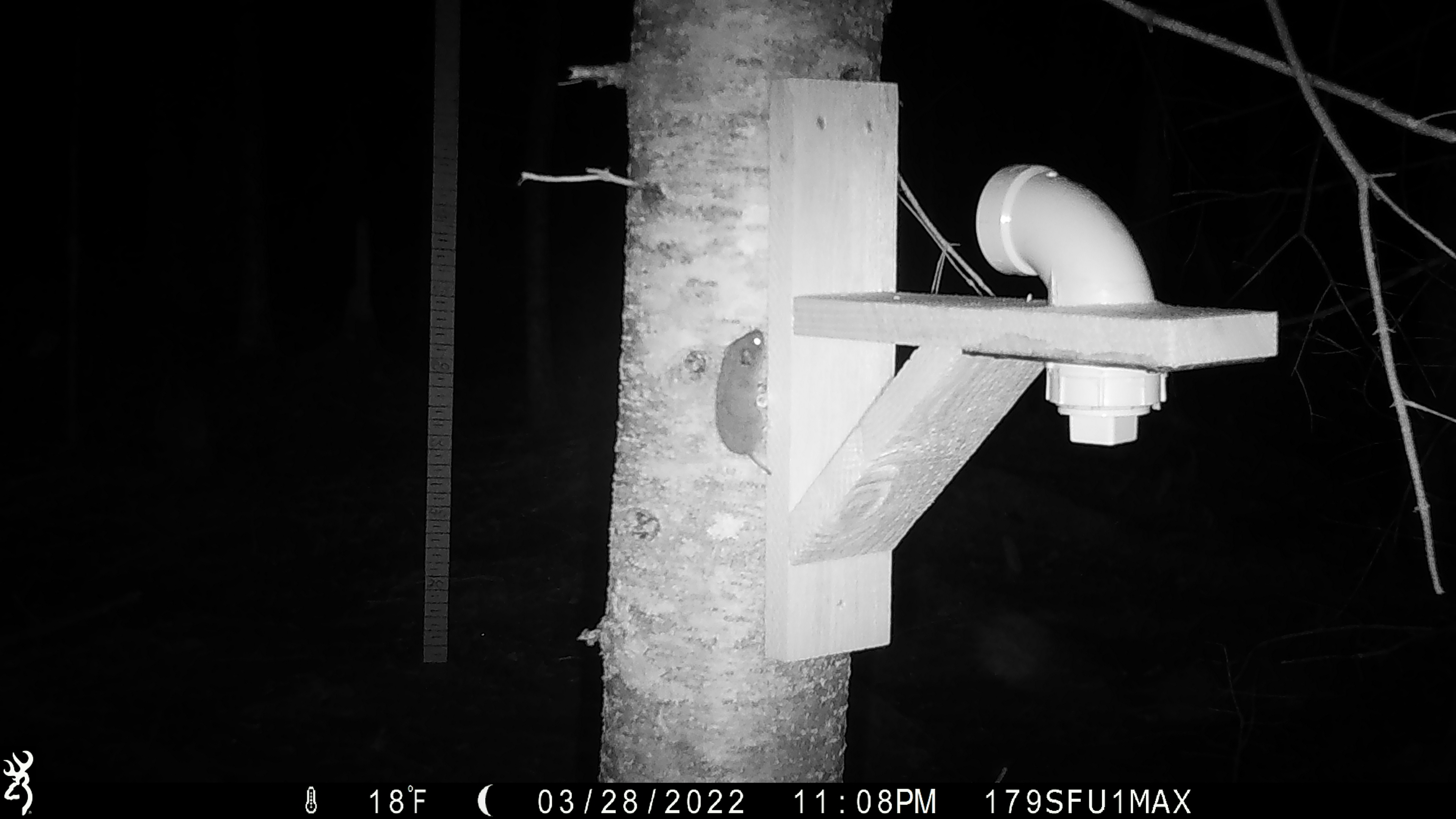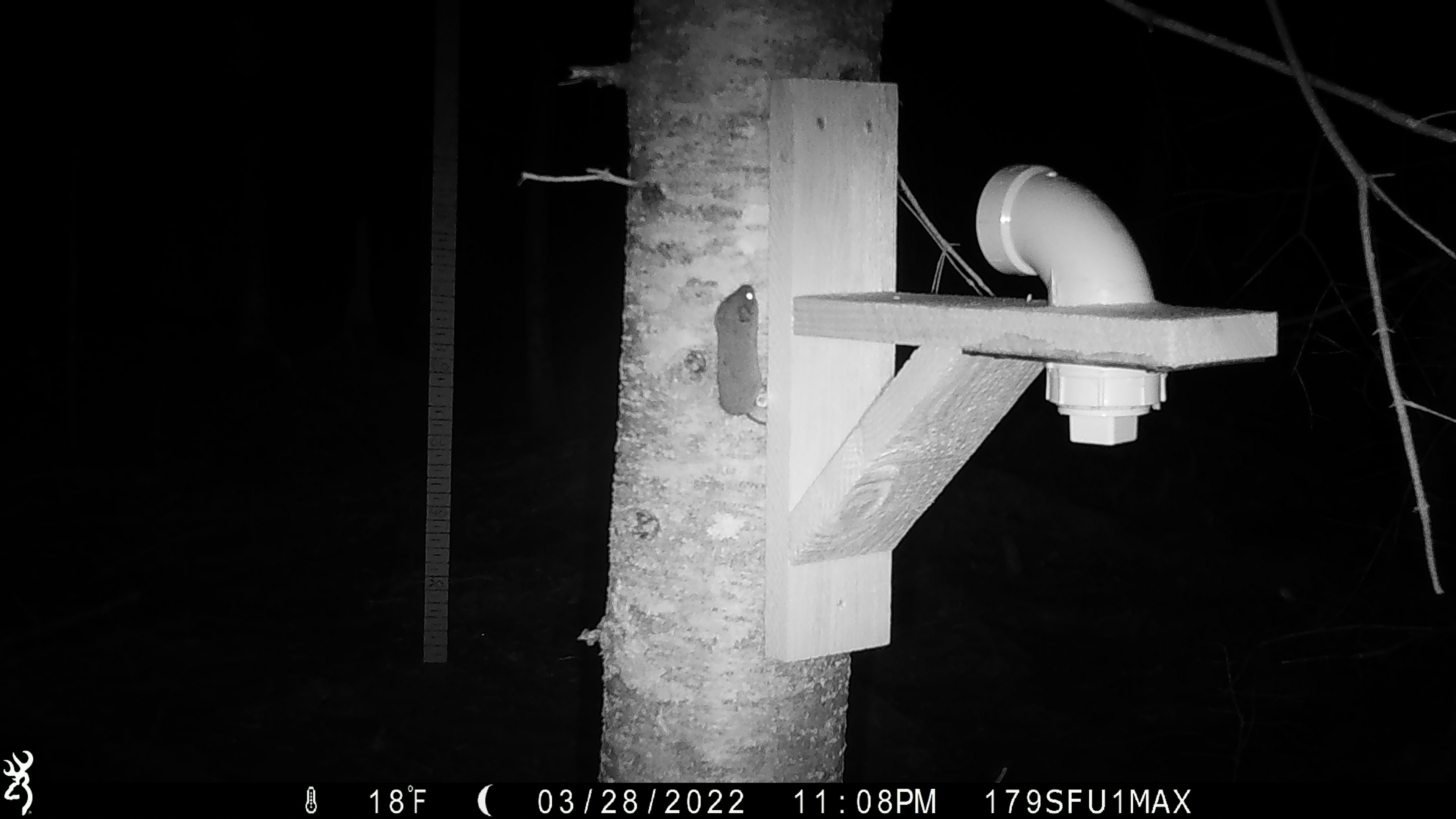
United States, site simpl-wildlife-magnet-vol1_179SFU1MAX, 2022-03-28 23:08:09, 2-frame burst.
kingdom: Animalia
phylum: Chordata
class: Mammalia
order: Rodentia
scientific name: Rodentia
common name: mouse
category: mouse sp.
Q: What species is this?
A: Mouse sp. (mouse) (Rodentia).